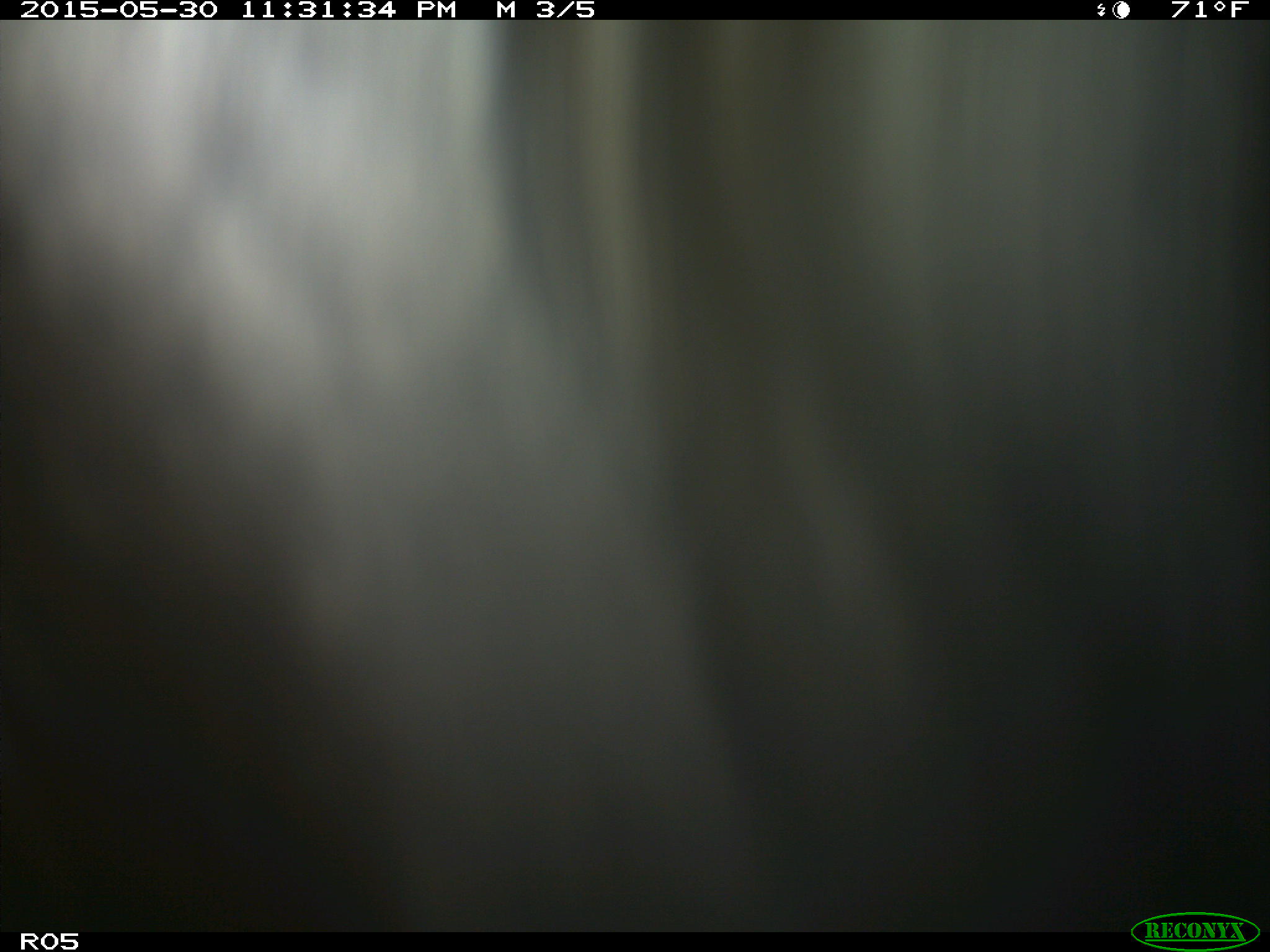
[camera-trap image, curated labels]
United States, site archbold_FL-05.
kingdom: Animalia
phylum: Chordata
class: Mammalia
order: Artiodactyla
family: Bovidae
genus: Bos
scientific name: Bos taurus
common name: domestic cow